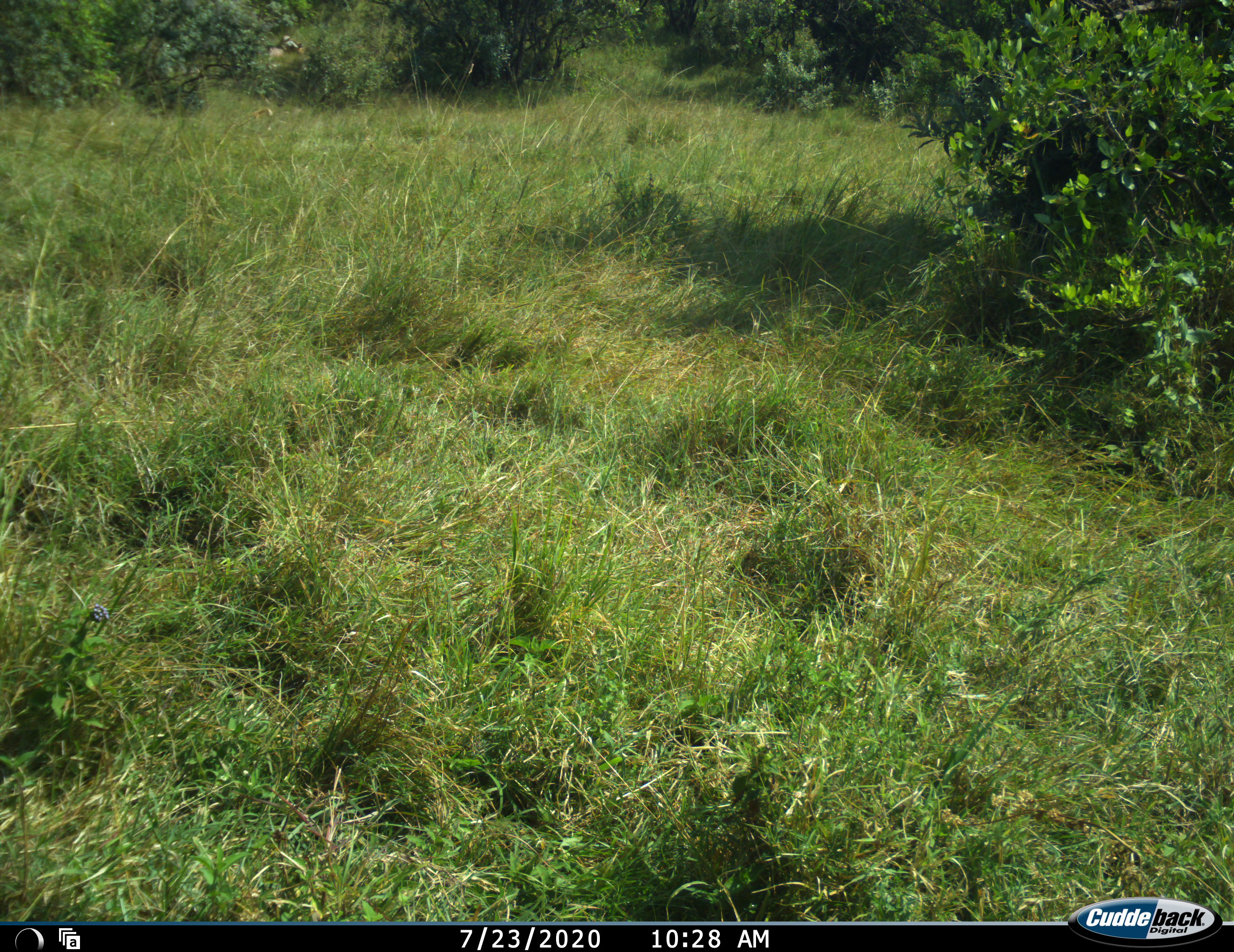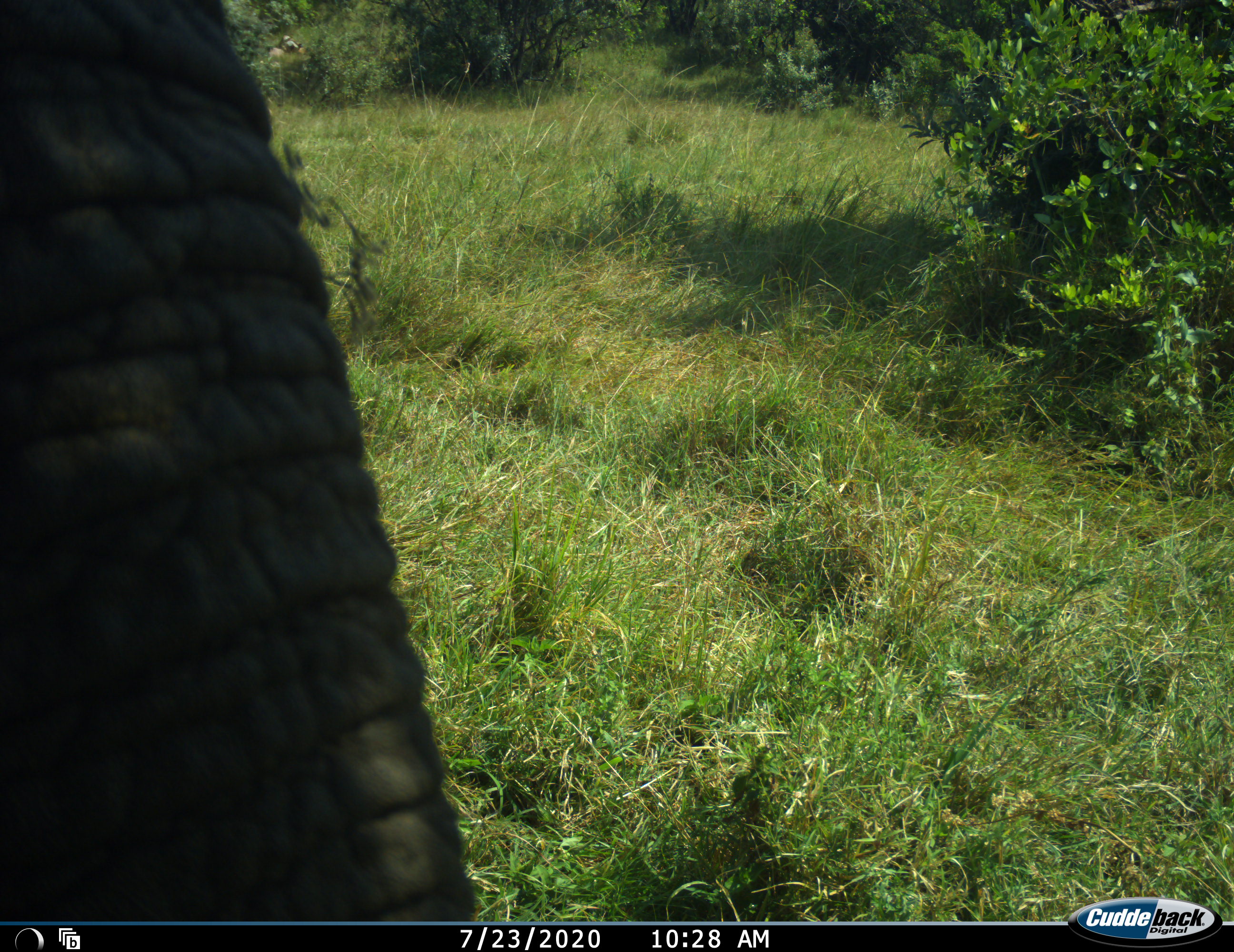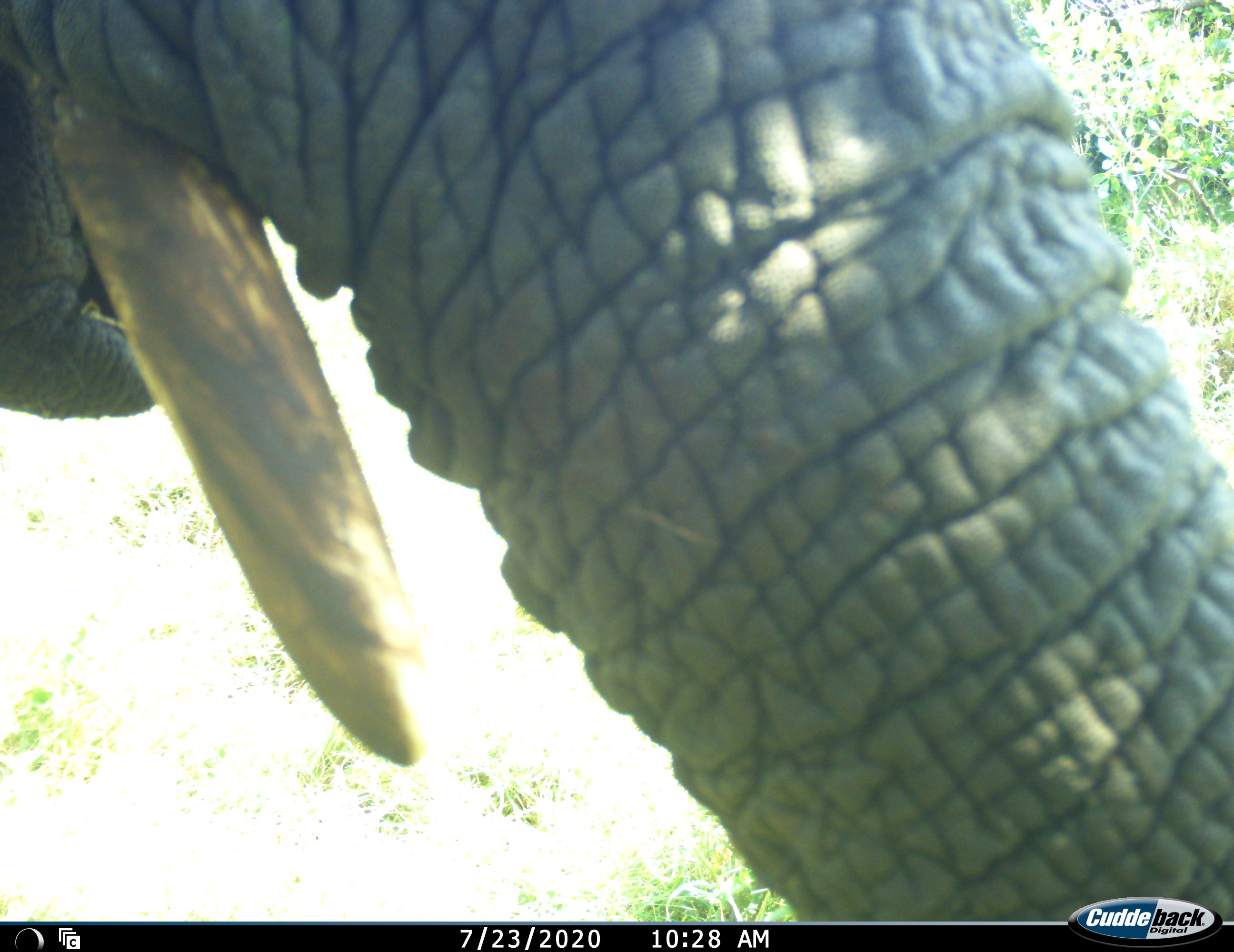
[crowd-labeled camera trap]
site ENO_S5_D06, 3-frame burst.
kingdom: Animalia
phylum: Chordata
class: Mammalia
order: Proboscidea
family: Elephantidae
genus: Loxodonta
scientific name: Loxodonta africana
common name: african bush elephant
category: elephant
Elephant (african bush elephant) (Loxodonta africana), count 1. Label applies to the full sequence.